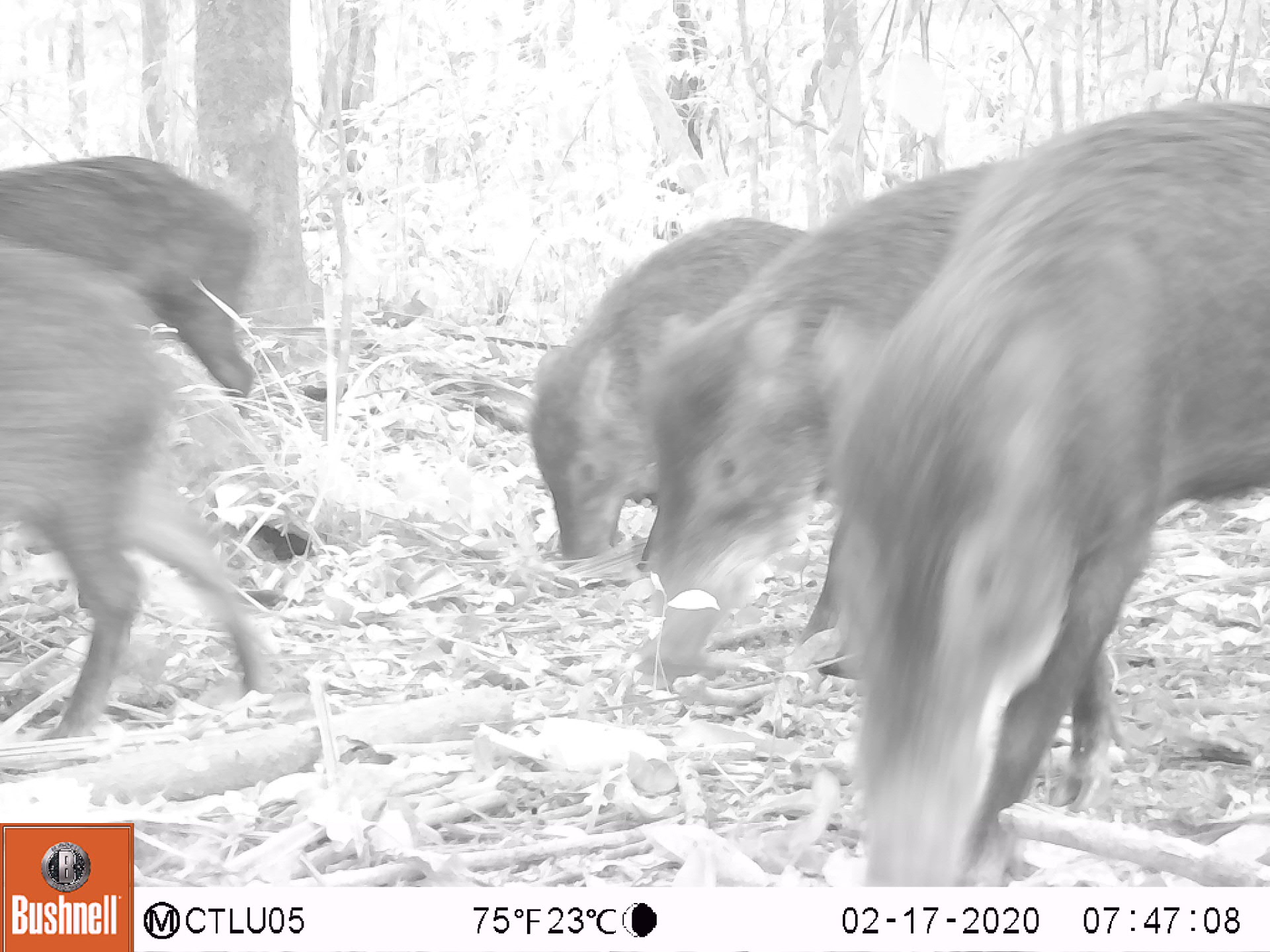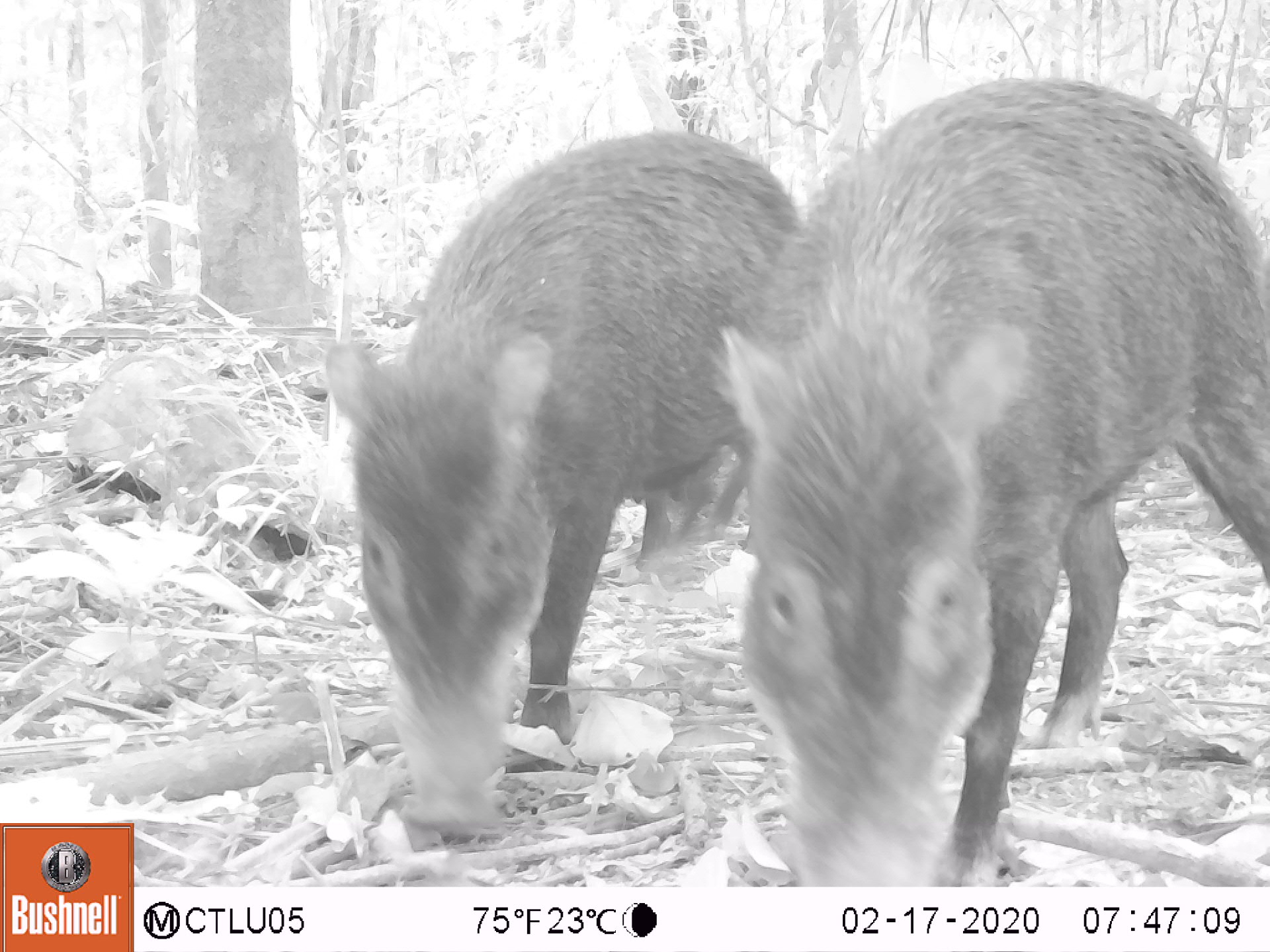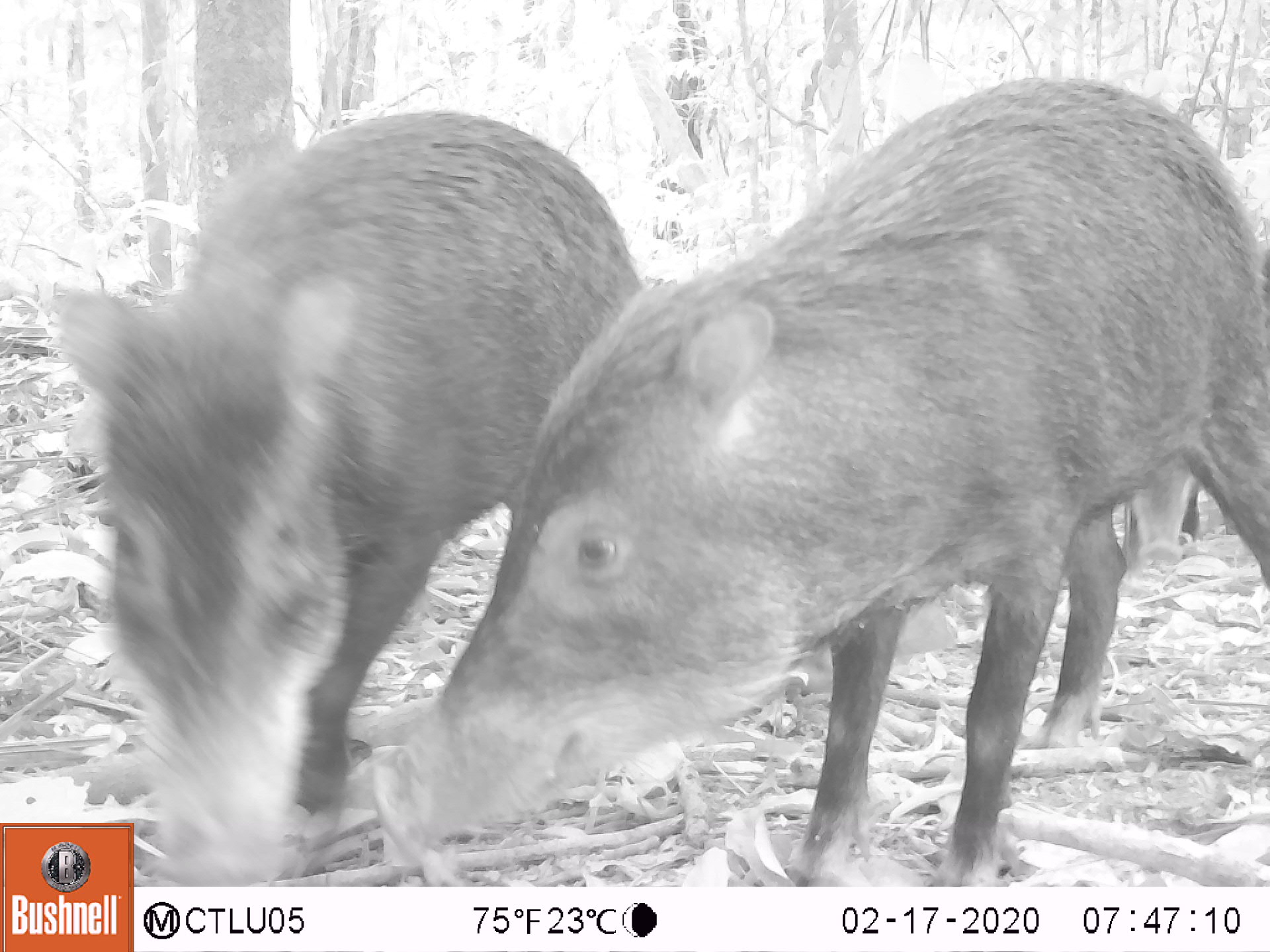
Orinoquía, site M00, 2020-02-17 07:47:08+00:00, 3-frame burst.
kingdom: Animalia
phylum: Chordata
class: Mammalia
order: Artiodactyla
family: Tayassuidae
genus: Tayassu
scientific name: Tayassu pecari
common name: white-lipped peccary